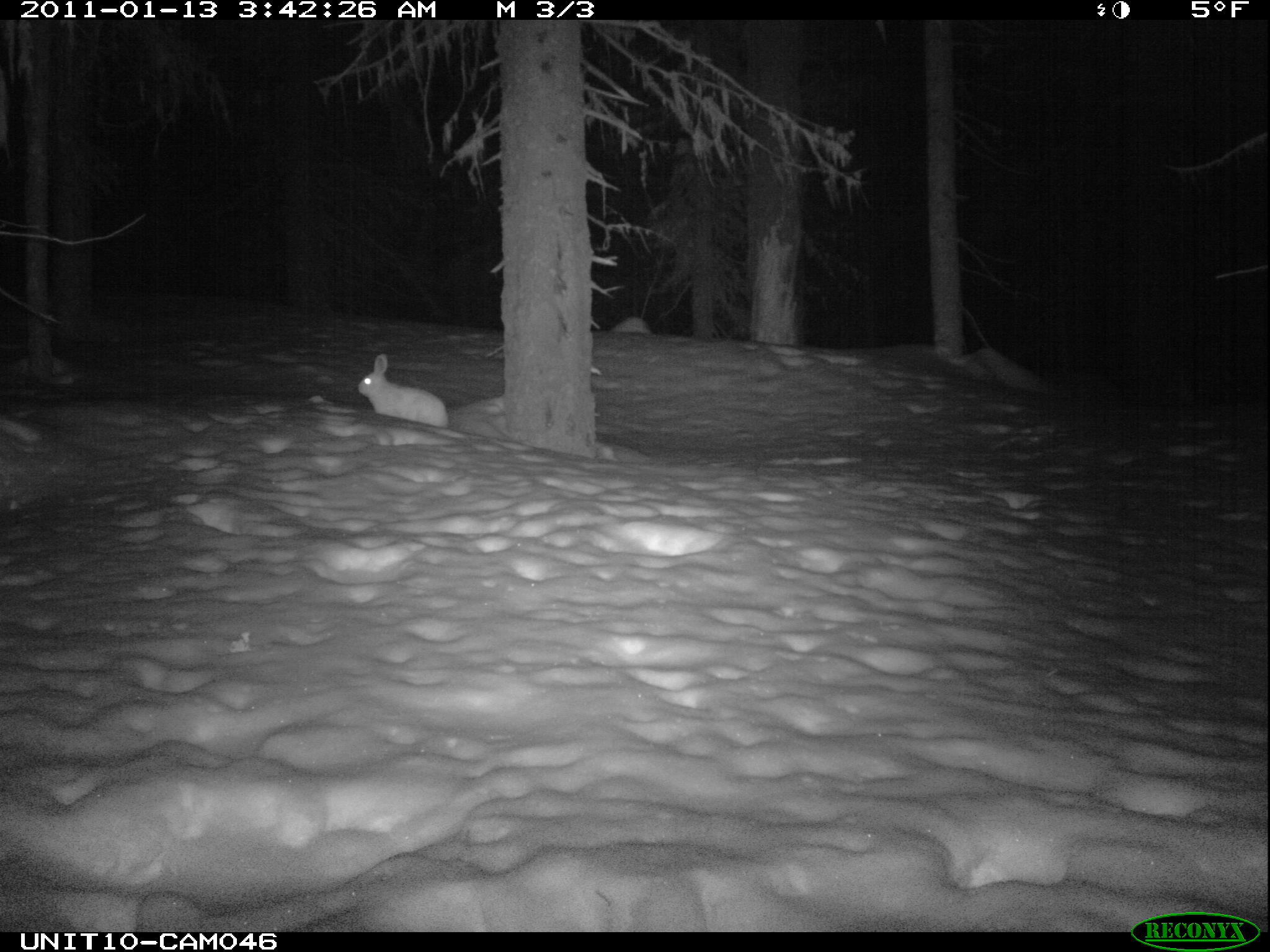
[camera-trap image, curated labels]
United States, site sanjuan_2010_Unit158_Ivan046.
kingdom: Animalia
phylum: Chordata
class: Mammalia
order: Lagomorpha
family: Leporidae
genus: Lepus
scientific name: Lepus americanus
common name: snowshoe hare